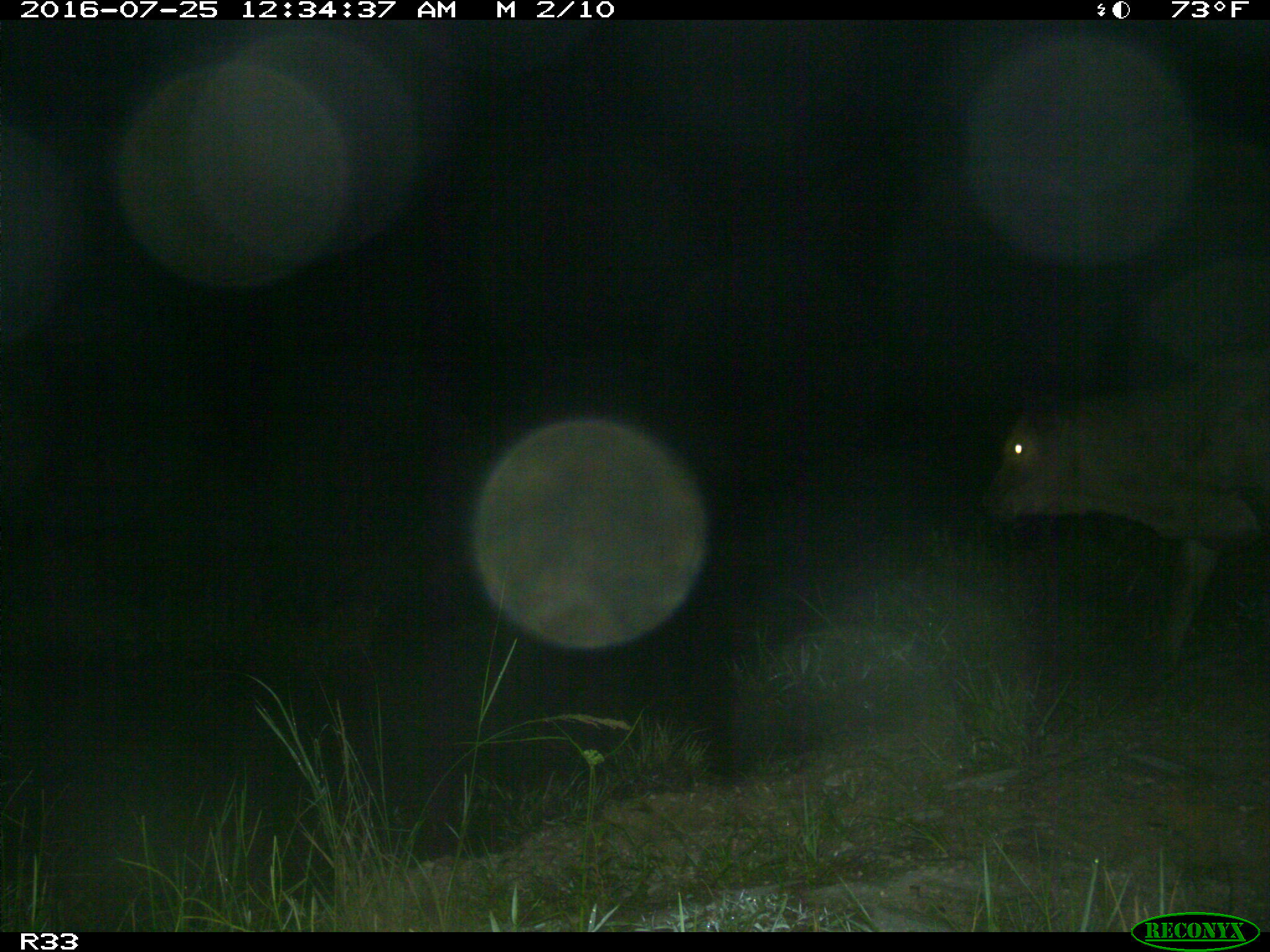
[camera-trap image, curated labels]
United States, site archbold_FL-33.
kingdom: Animalia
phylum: Chordata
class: Mammalia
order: Artiodactyla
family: Bovidae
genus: Bos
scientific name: Bos taurus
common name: domestic cow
Bos taurus (domestic cow).